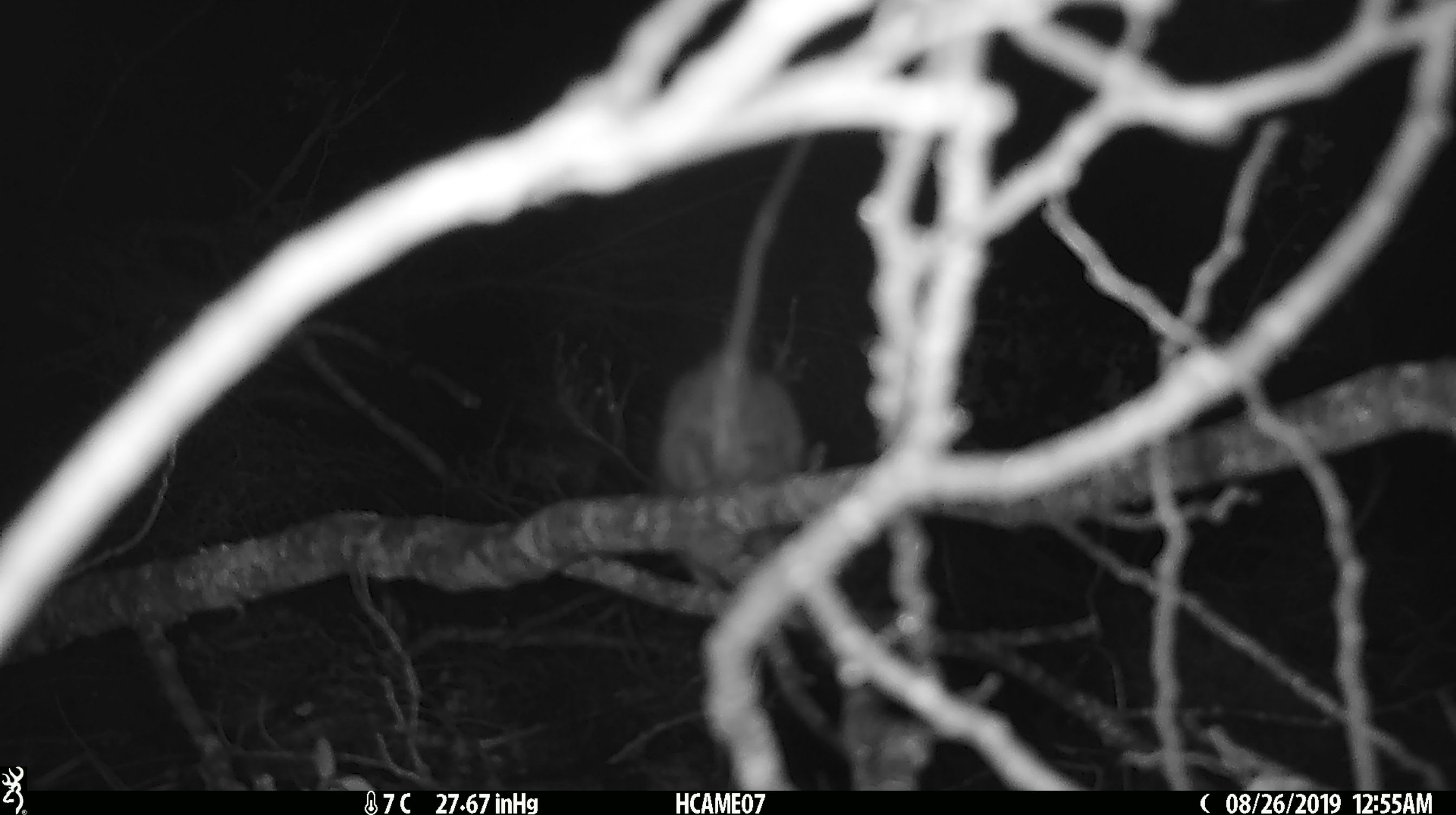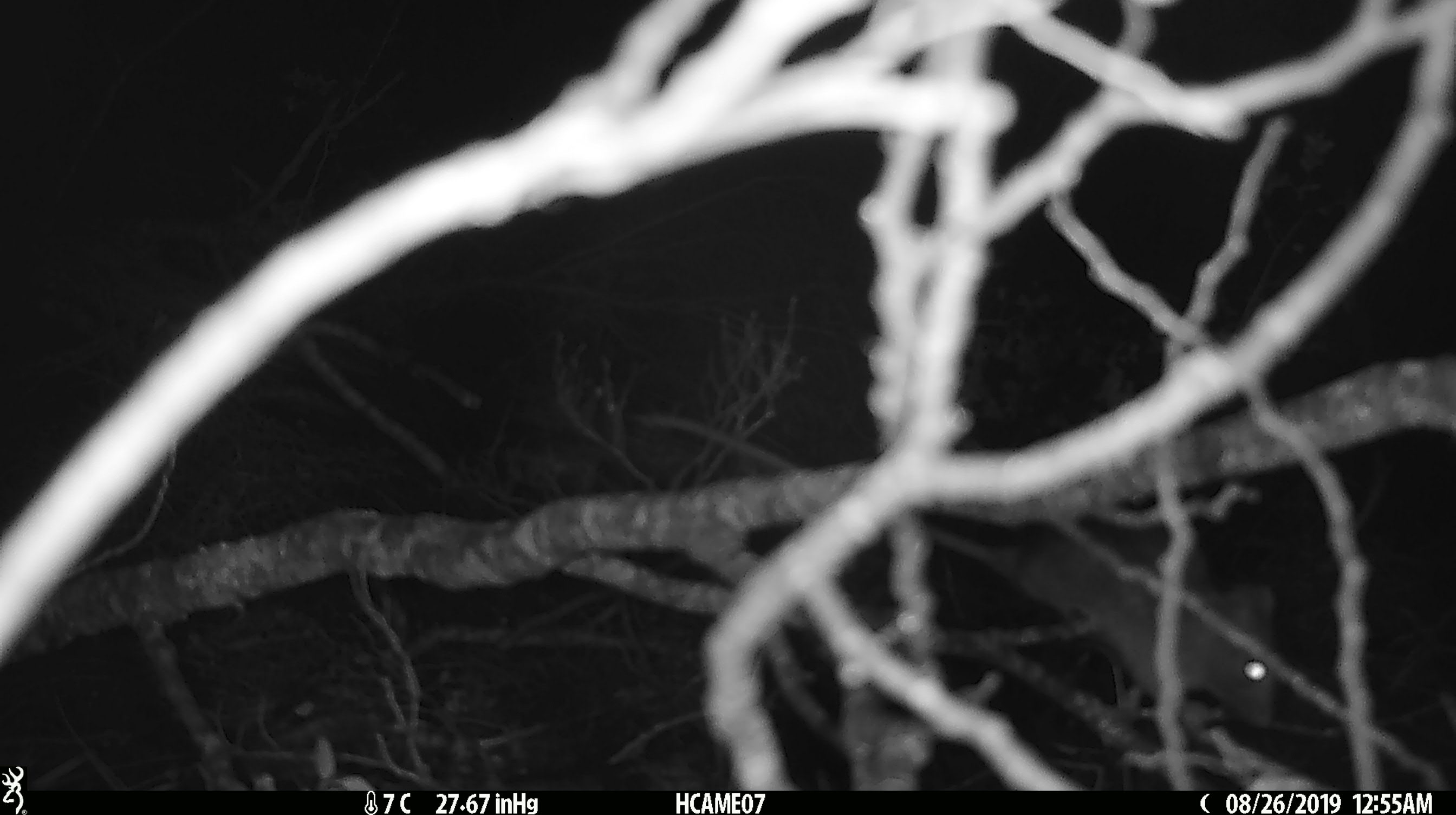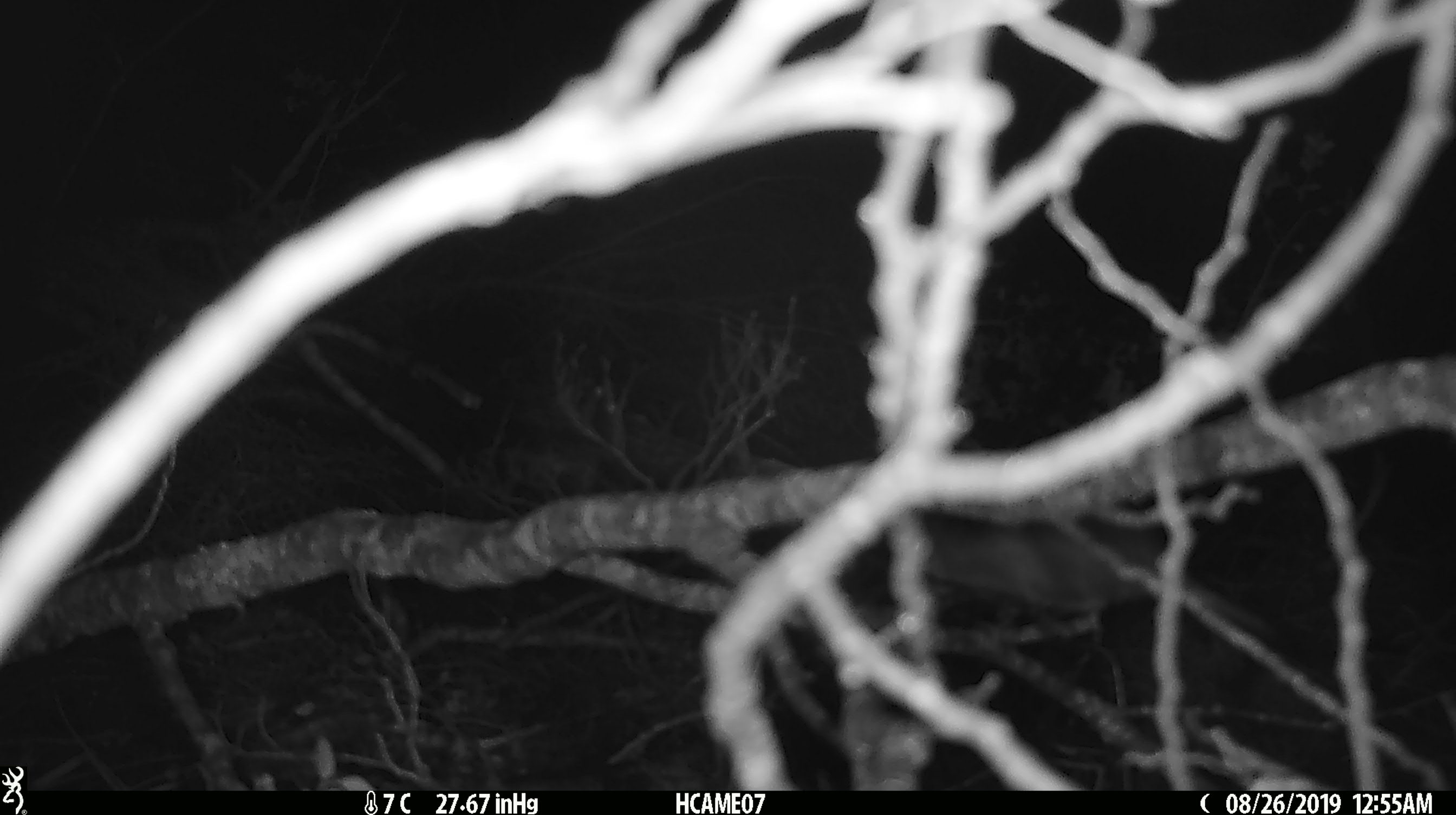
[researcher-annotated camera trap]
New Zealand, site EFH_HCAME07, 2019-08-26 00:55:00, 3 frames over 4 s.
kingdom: Animalia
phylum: Chordata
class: Mammalia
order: Rodentia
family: Muridae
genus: Rattus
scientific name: Rattus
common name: rat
Rat (Rattus).